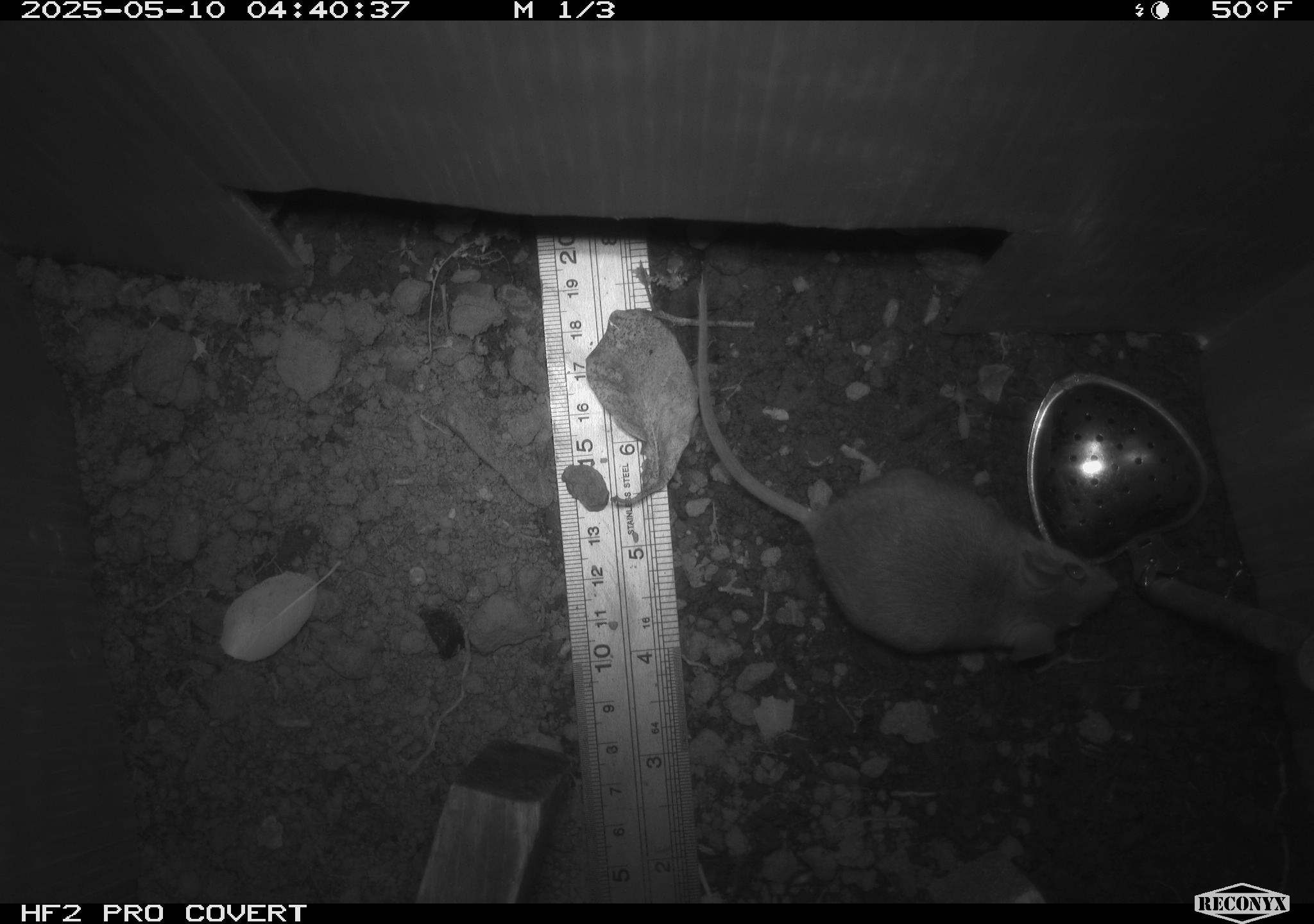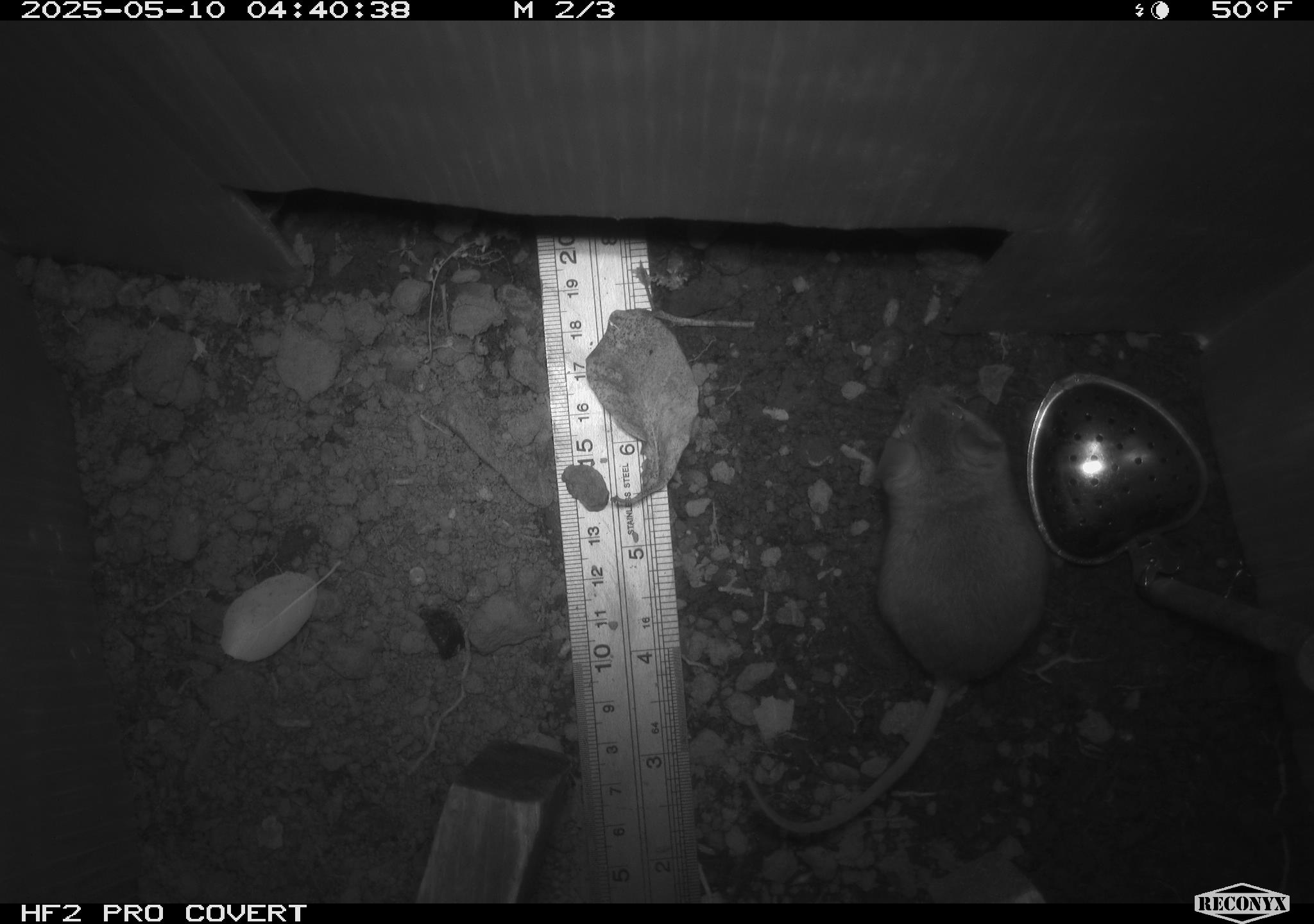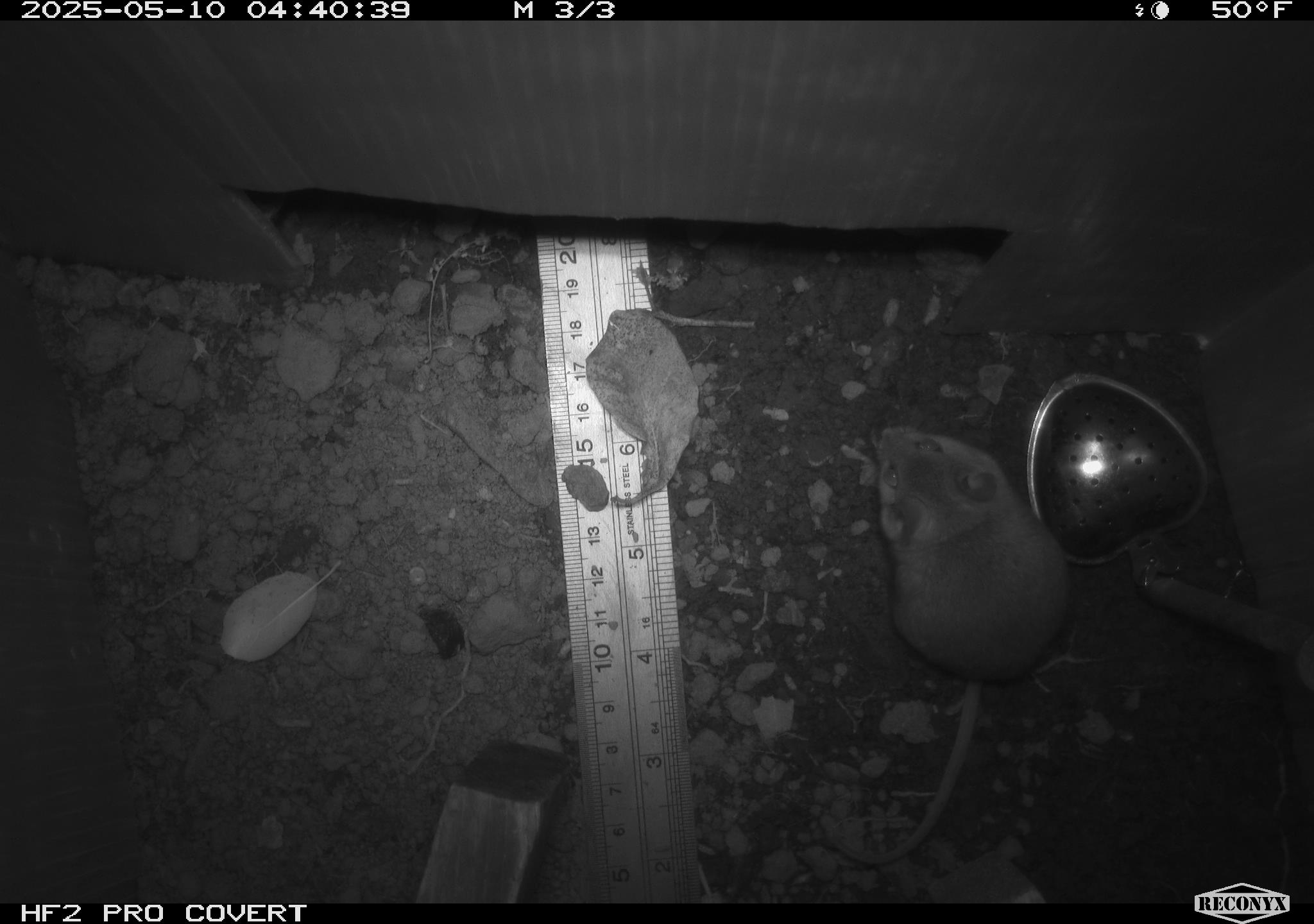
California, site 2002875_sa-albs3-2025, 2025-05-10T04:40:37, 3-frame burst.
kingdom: Animalia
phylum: Chordata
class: Mammalia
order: Rodentia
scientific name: Rodentia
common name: mouse species